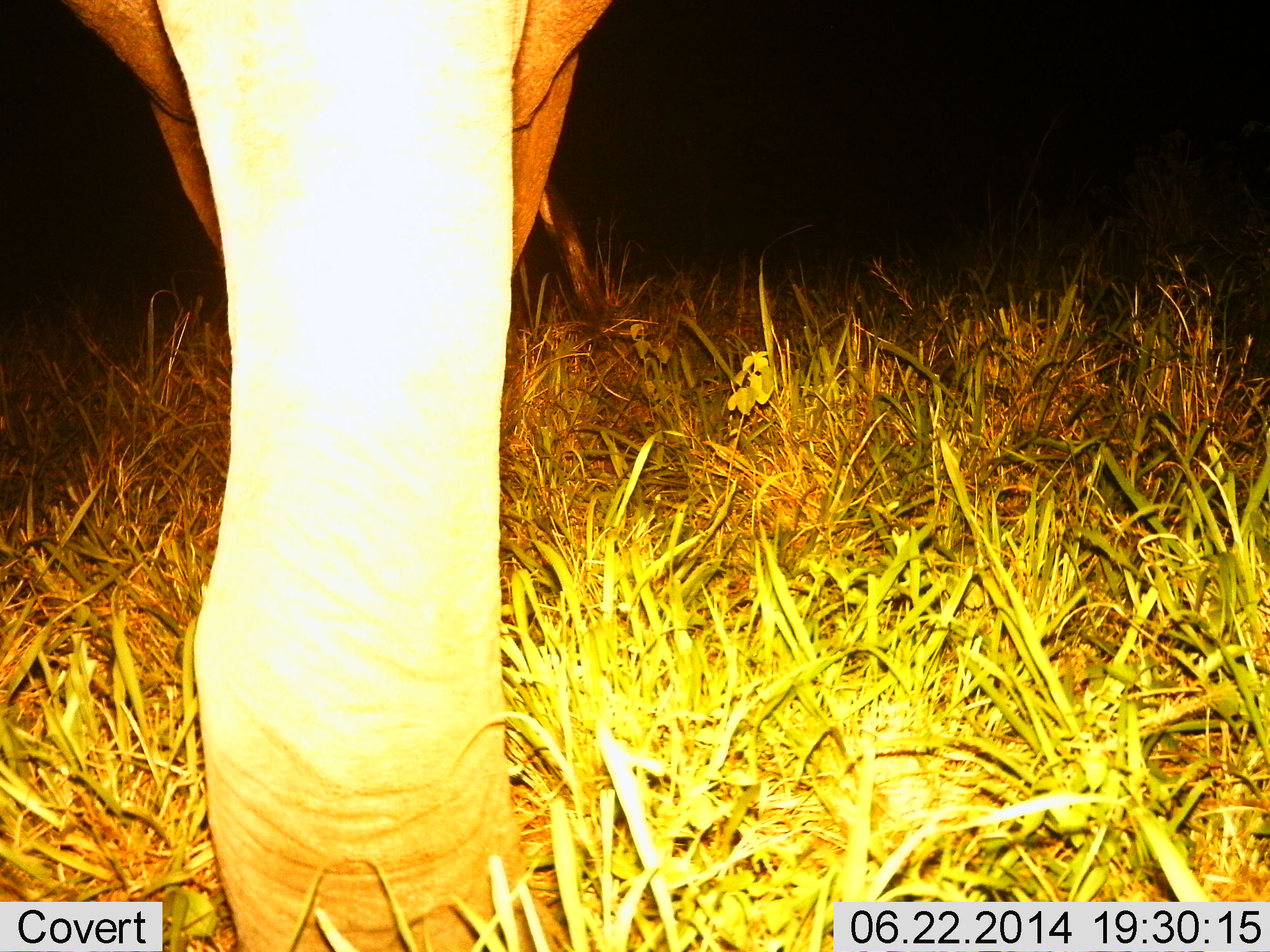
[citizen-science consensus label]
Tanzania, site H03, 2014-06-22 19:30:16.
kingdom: Animalia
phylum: Chordata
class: Mammalia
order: Proboscidea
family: Elephantidae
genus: Loxodonta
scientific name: Loxodonta africana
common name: african bush elephant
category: elephant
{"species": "elephant (african bush elephant) (Loxodonta africana)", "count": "1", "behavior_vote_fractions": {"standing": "100%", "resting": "0%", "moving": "0%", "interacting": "0%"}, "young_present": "20%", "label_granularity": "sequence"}